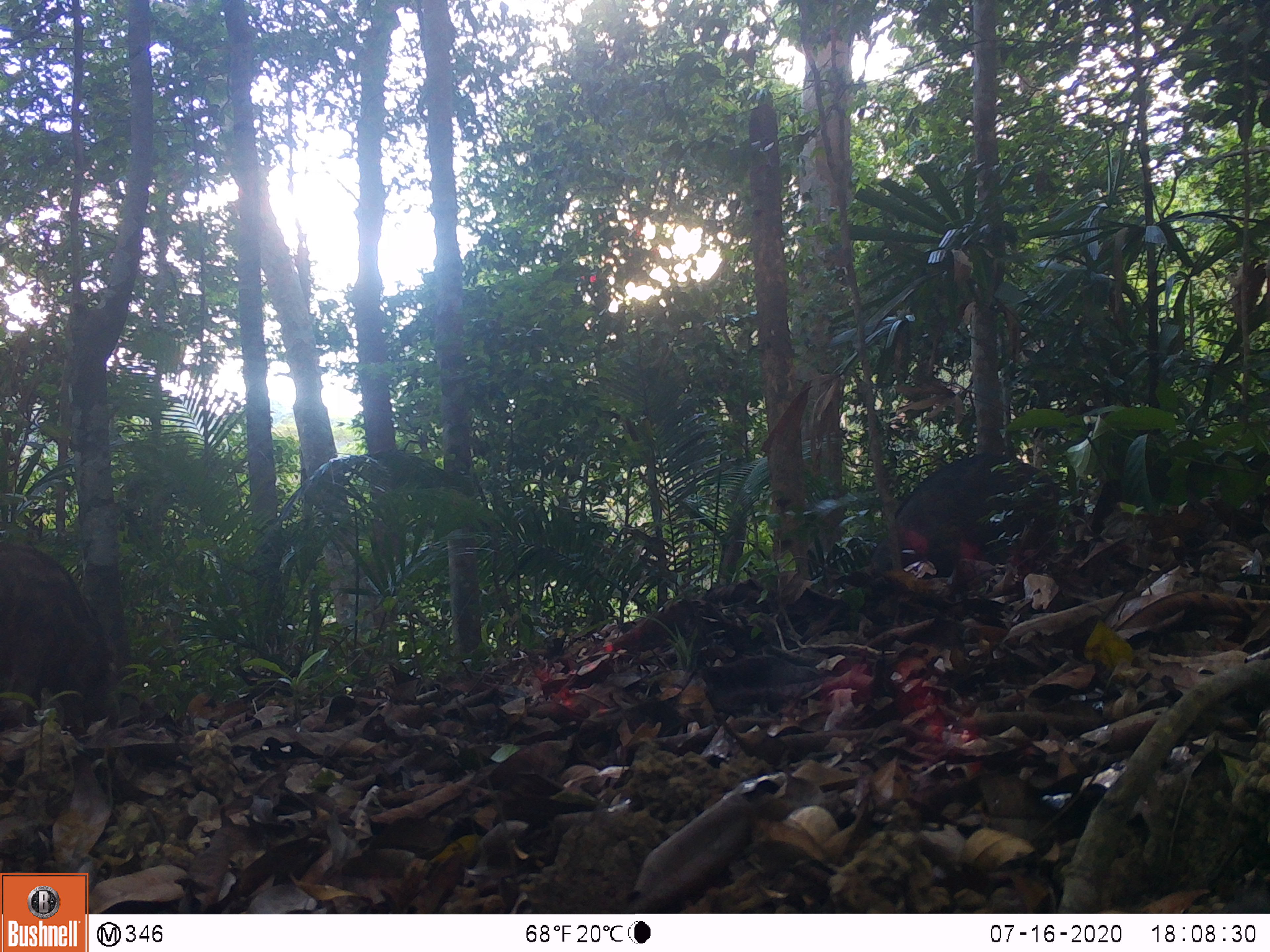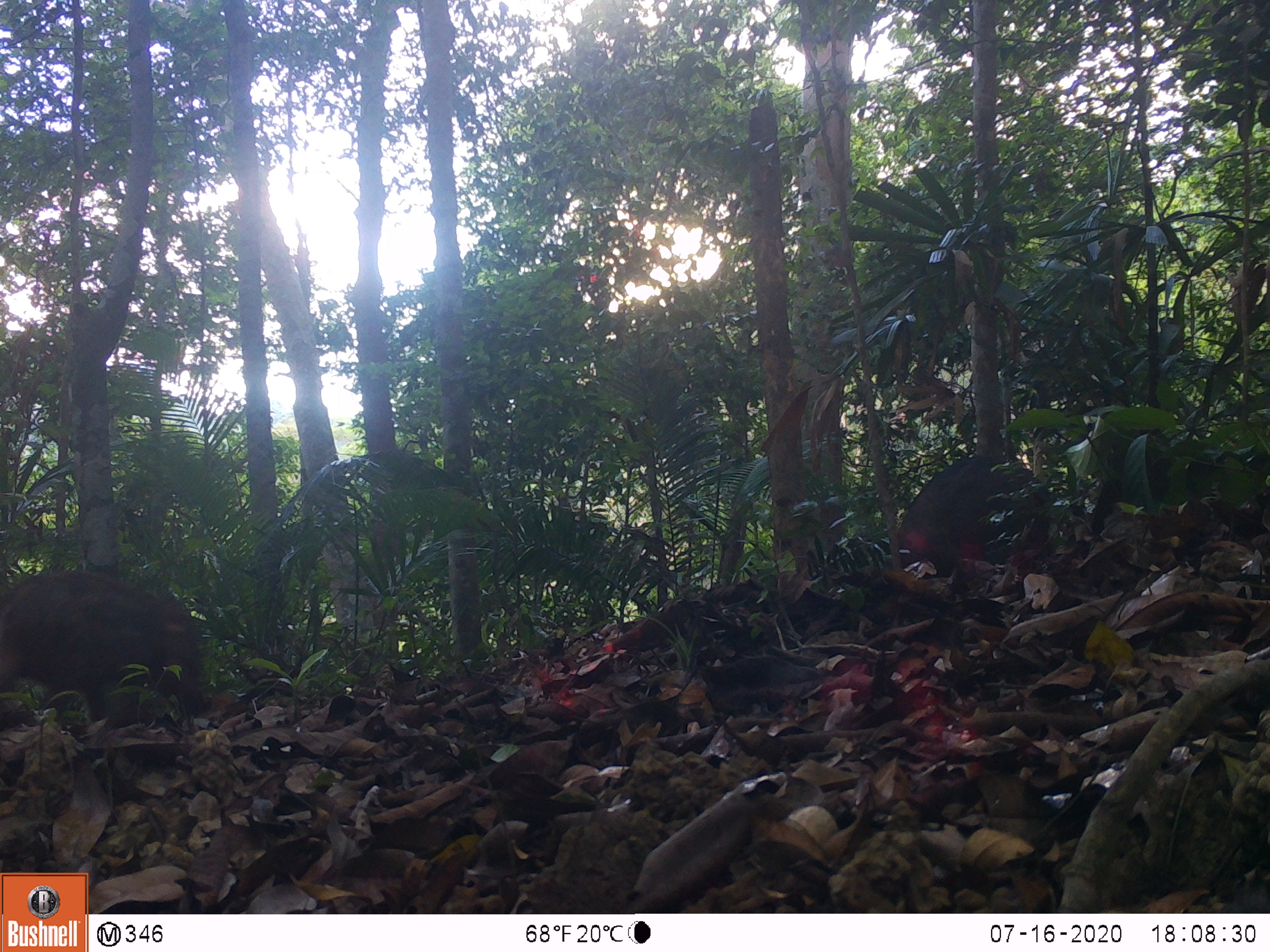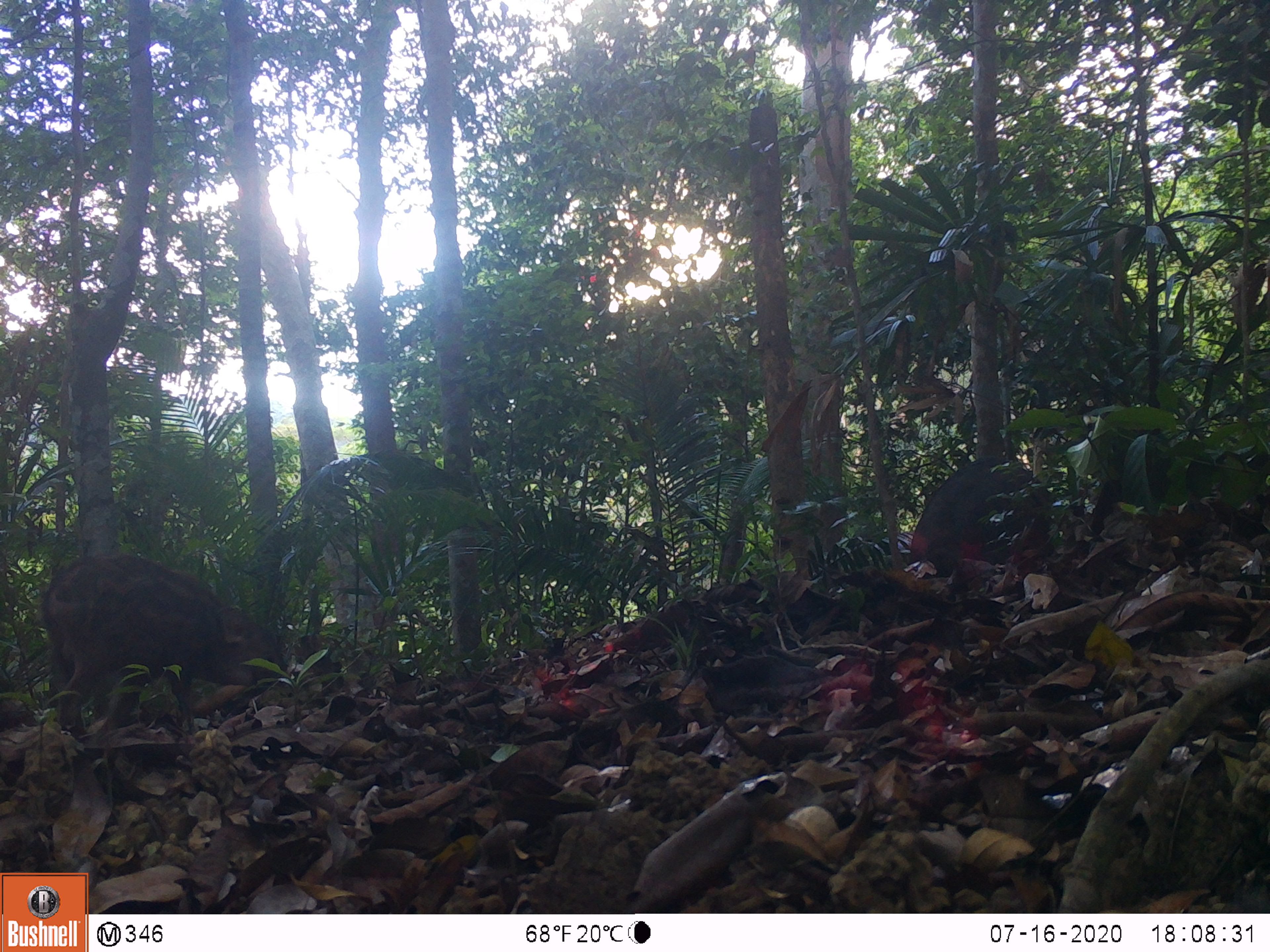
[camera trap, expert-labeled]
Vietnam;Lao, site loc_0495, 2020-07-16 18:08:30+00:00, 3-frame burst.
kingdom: Animalia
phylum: Chordata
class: Mammalia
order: Artiodactyla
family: Suidae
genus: Sus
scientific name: Sus scrofa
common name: eurasian wild pig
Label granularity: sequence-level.